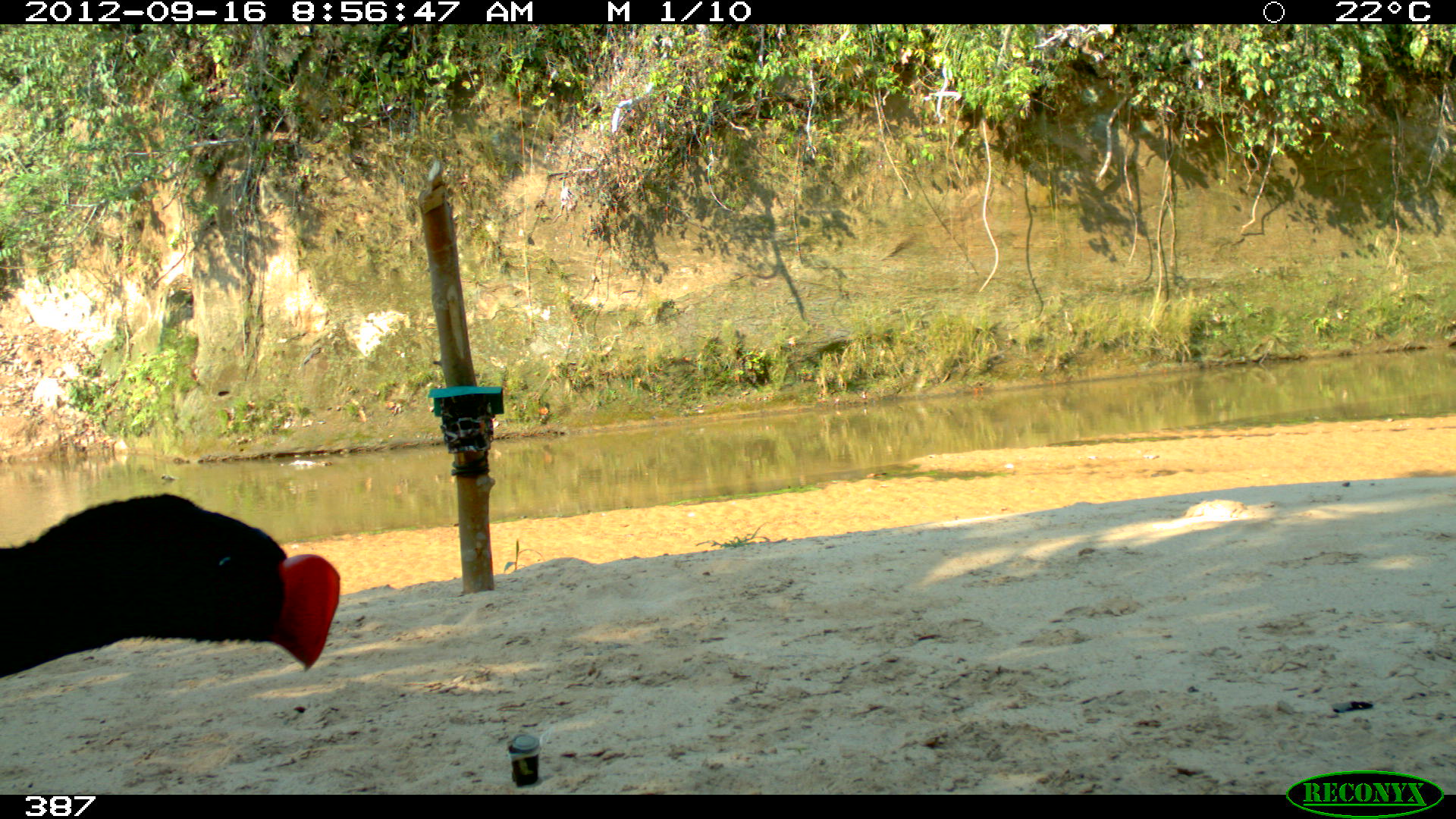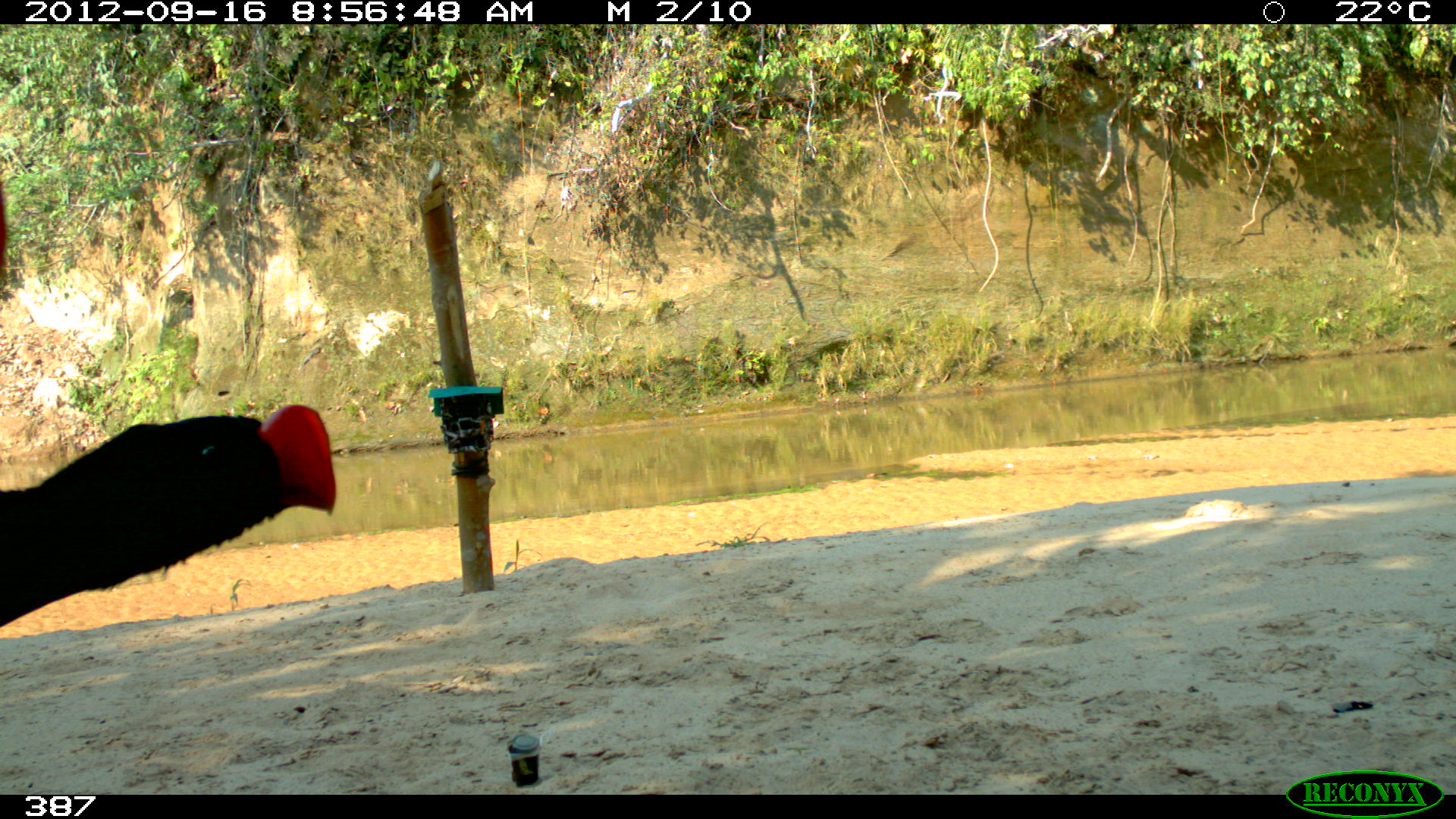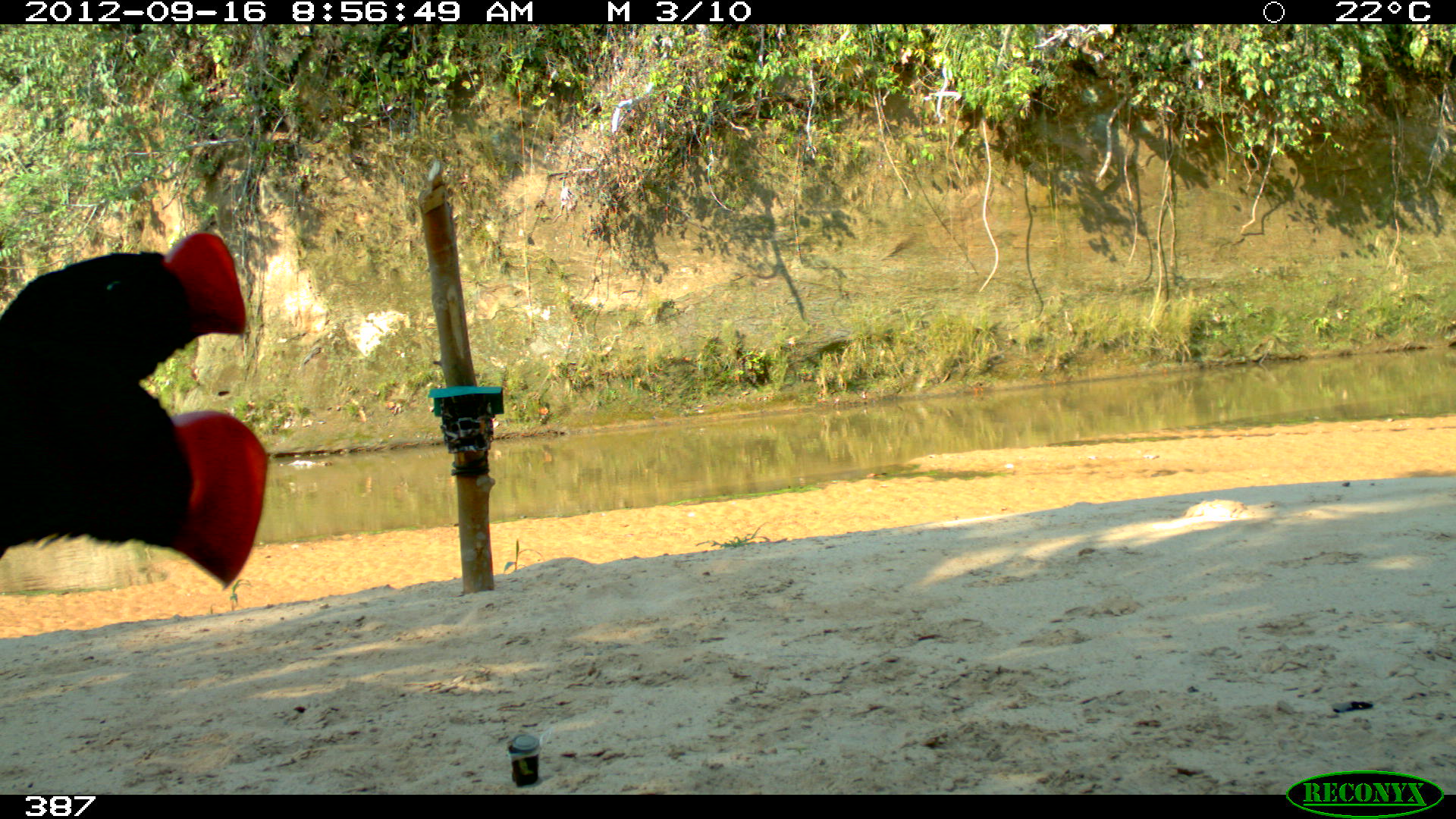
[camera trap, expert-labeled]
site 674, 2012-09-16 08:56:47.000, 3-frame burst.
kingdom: Animalia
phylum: Chordata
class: Aves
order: Galliformes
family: Cracidae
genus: Mitu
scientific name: Mitu tuberosum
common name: razor-billed curassow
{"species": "Mitu tuberosum (razor-billed curassow)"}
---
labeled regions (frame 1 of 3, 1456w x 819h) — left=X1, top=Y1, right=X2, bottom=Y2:
mitu tuberosum: left=0, top=492, right=341, bottom=678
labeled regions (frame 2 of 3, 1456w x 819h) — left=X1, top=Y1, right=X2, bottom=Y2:
mitu tuberosum: left=0, top=401, right=336, bottom=627; left=0, top=179, right=8, bottom=297